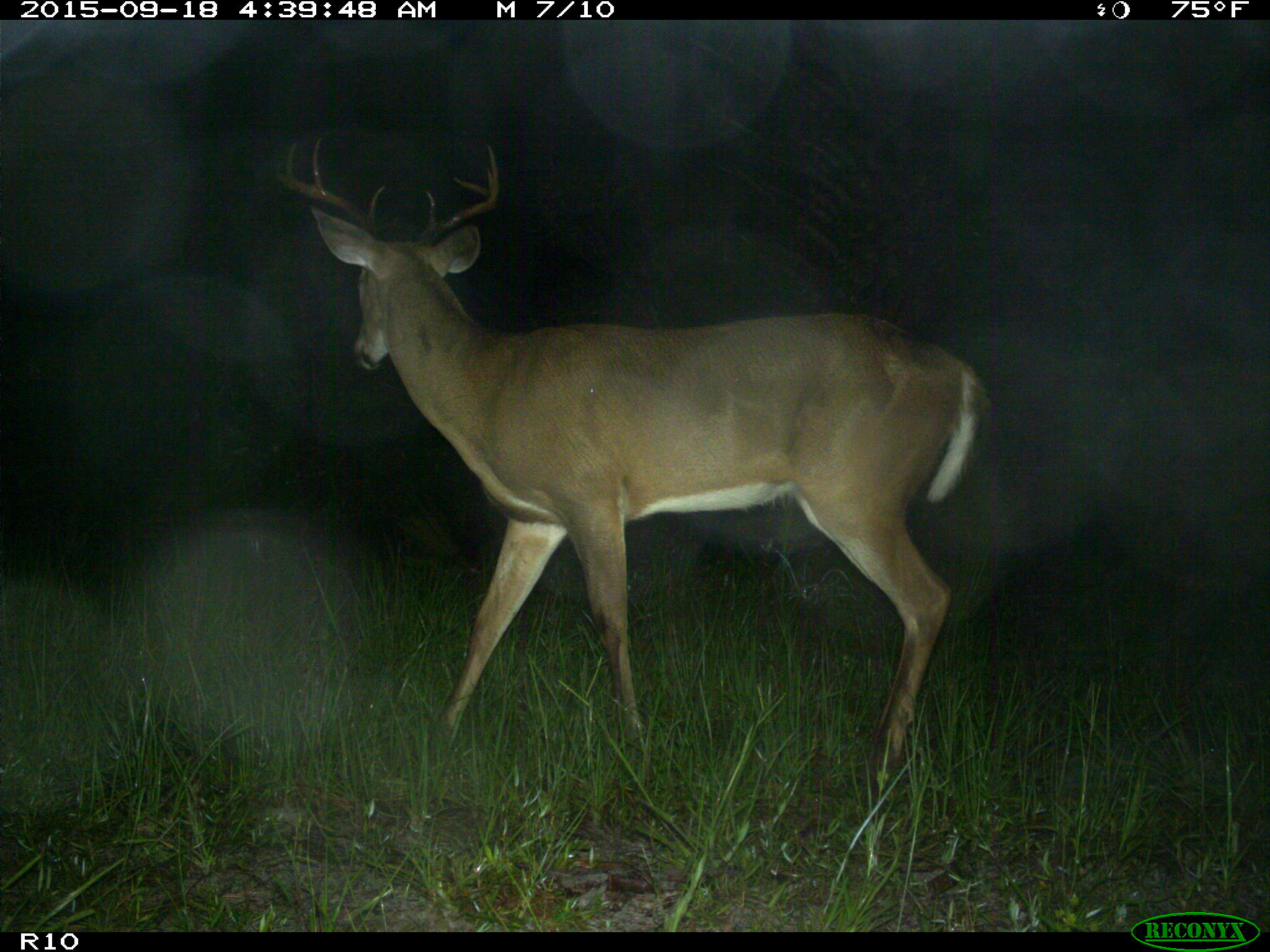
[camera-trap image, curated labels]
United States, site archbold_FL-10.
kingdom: Animalia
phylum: Chordata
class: Mammalia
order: Artiodactyla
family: Cervidae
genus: Odocoileus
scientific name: Odocoileus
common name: deer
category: unidentified deer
Unidentified deer (deer) (Odocoileus).